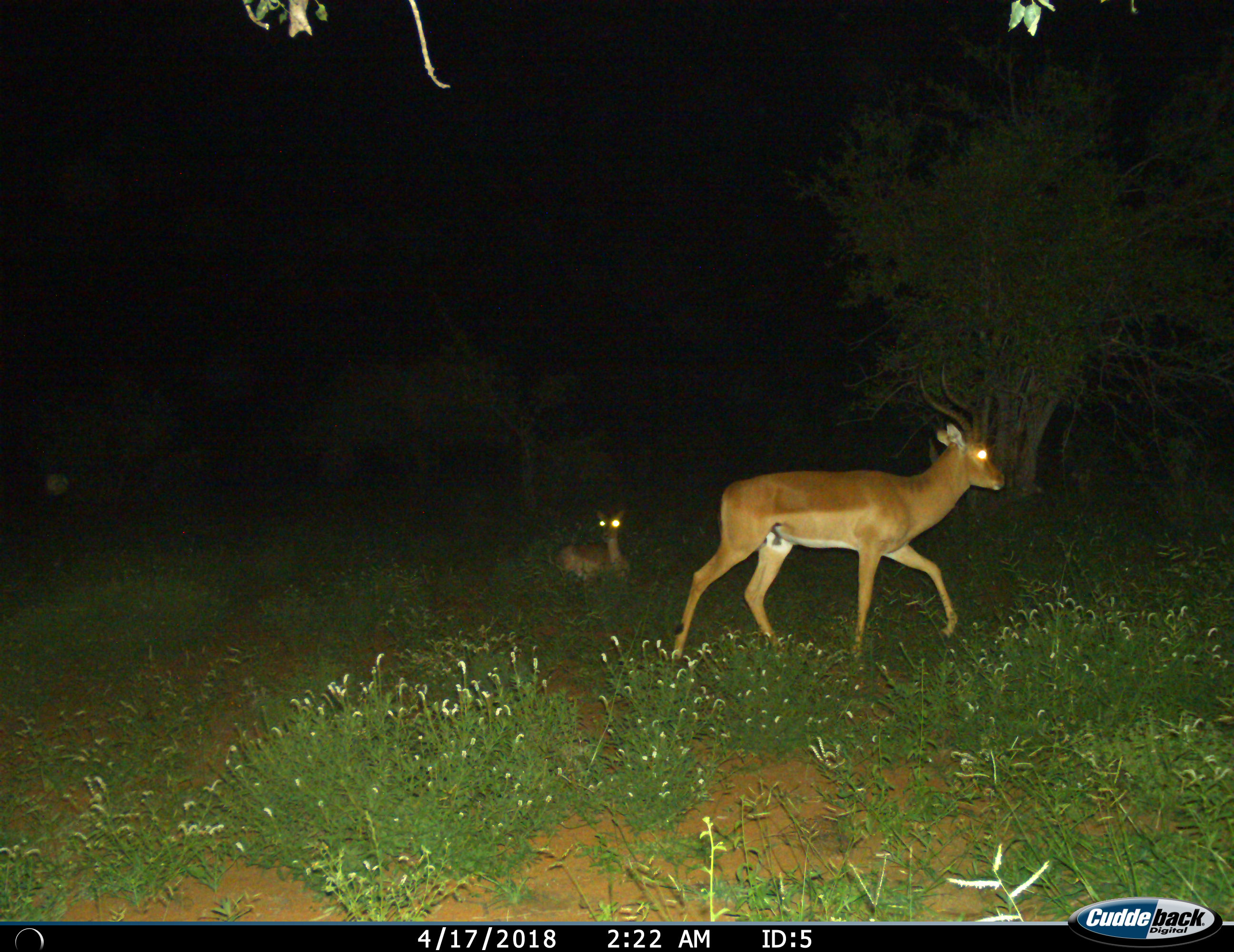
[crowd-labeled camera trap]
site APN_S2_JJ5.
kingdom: Animalia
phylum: Chordata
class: Mammalia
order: Artiodactyla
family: Bovidae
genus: Aepyceros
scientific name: Aepyceros melampus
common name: impala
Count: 2.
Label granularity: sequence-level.